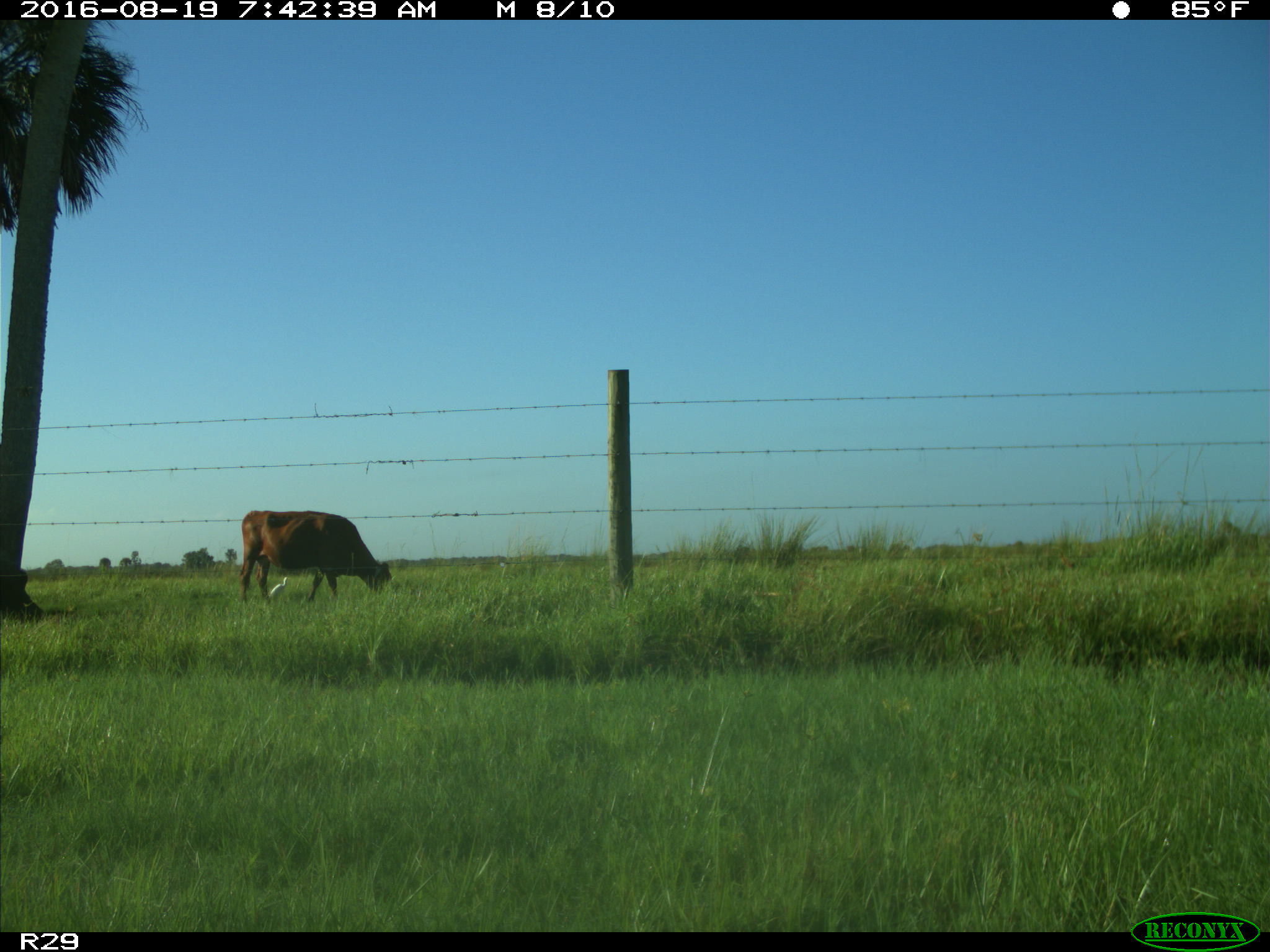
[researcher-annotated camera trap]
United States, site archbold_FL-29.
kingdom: Animalia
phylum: Chordata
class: Mammalia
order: Artiodactyla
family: Bovidae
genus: Bos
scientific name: Bos taurus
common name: domestic cow